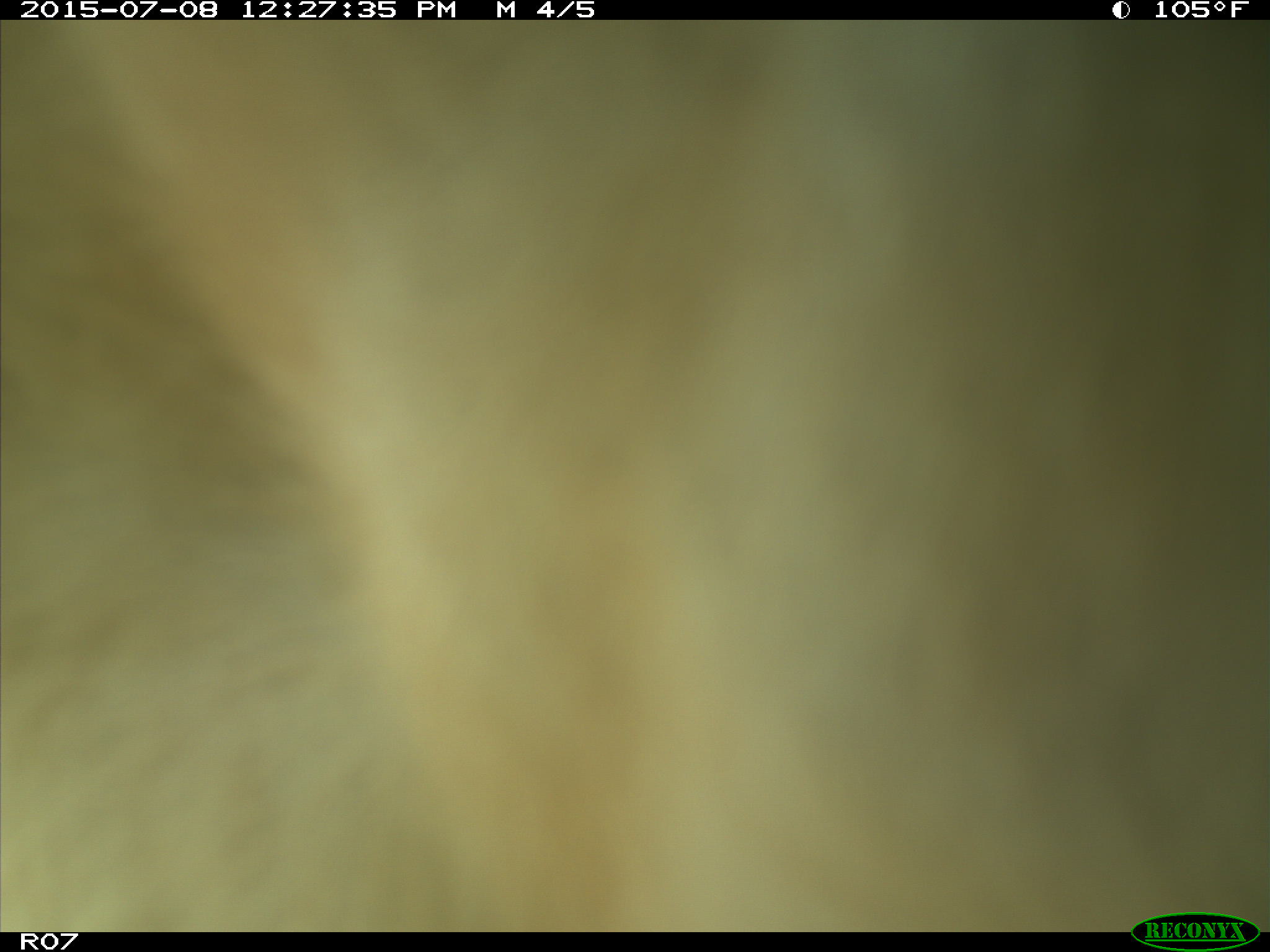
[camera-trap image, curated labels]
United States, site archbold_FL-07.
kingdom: Animalia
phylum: Chordata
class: Mammalia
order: Artiodactyla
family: Bovidae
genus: Bos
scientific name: Bos taurus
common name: domestic cow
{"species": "Bos taurus (domestic cow)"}